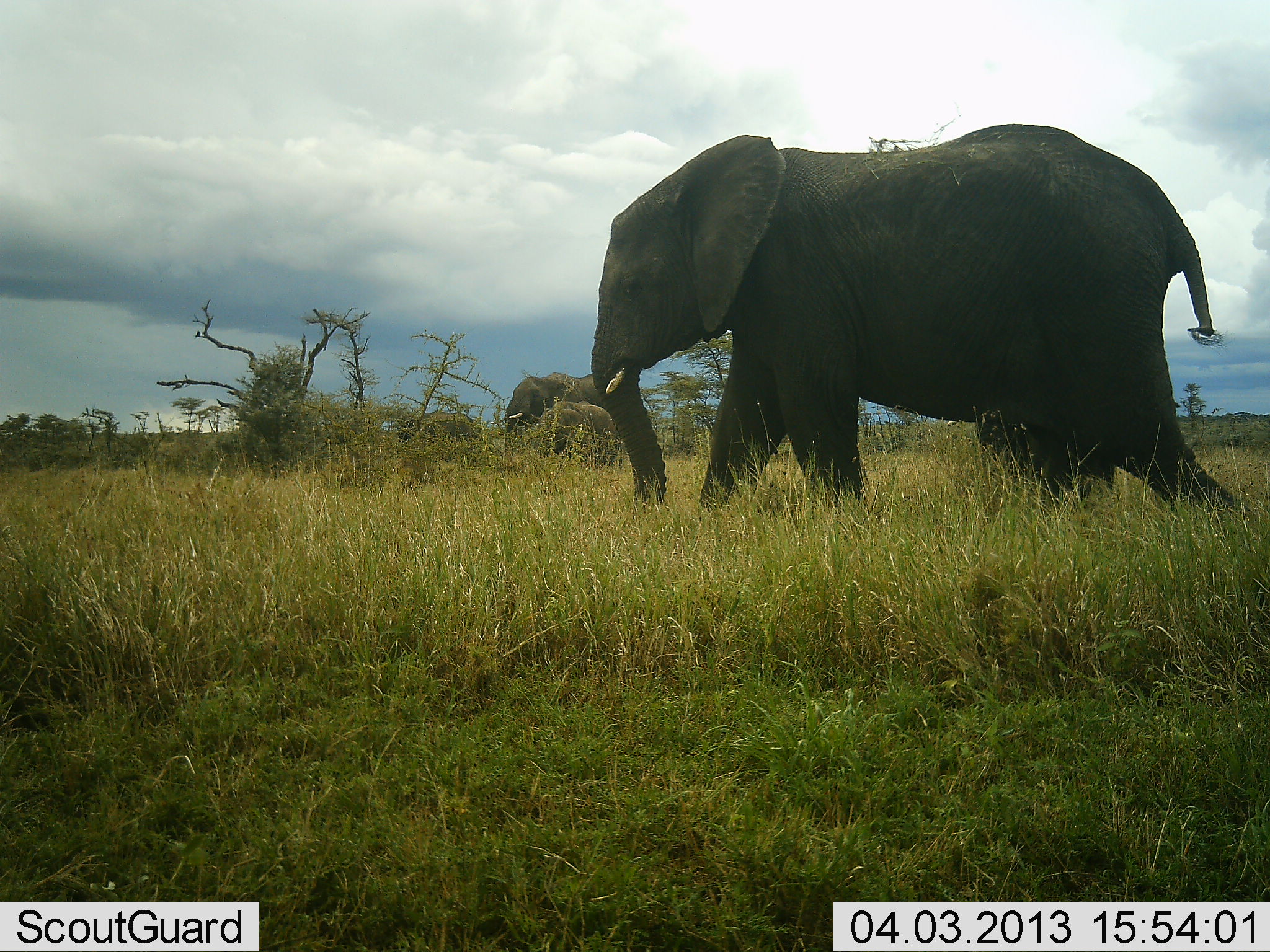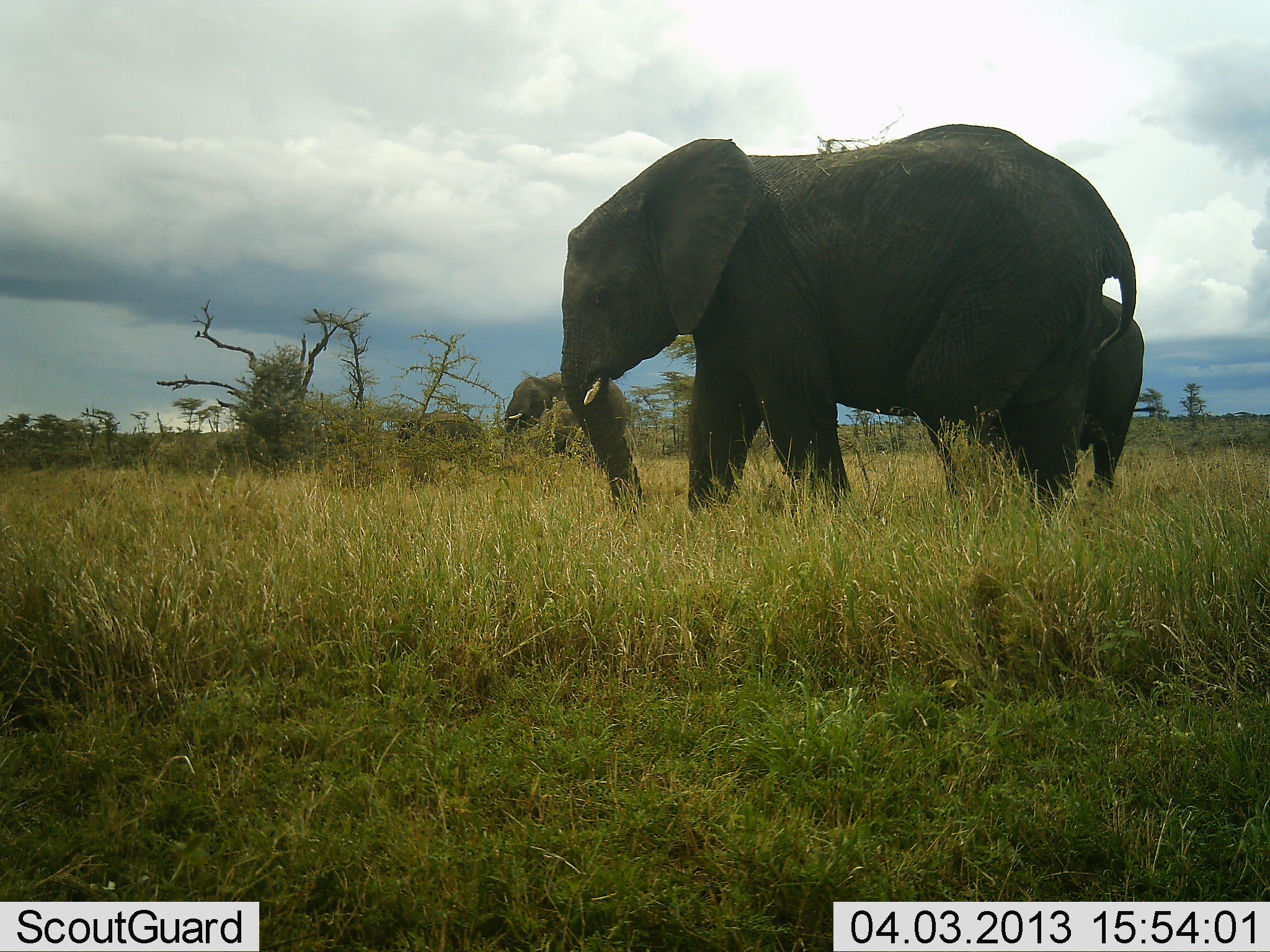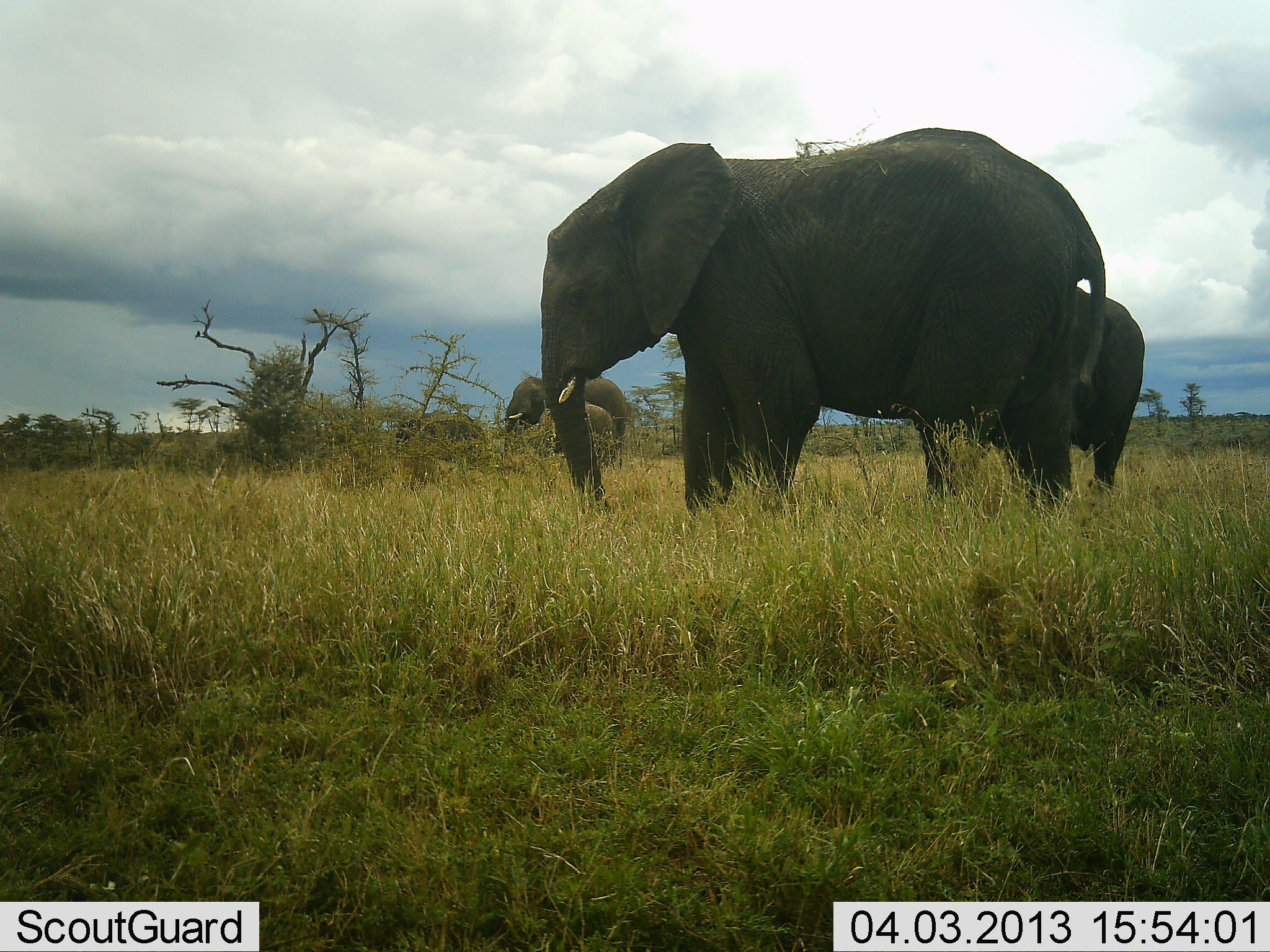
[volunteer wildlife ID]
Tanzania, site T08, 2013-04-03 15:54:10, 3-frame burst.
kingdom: Animalia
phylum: Chordata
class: Mammalia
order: Proboscidea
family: Elephantidae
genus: Loxodonta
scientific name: Loxodonta africana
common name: african bush elephant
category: elephant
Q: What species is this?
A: Elephant (african bush elephant) (Loxodonta africana).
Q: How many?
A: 4.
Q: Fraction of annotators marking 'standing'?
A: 67%.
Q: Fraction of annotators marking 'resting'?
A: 0%.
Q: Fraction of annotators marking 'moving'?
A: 82%.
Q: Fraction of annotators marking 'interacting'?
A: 0%.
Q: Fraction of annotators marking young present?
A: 36%.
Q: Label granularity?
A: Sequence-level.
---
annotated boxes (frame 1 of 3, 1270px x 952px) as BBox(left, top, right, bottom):
animal: BBox(574, 119, 1252, 545); BBox(931, 348, 1109, 513); BBox(501, 370, 621, 457); BBox(532, 402, 620, 470)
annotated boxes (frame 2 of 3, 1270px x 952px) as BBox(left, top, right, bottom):
animal: BBox(552, 120, 1138, 521); BBox(949, 263, 1149, 506); BBox(498, 370, 634, 464); BBox(536, 400, 598, 460)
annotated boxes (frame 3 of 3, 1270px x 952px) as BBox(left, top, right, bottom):
animal: BBox(533, 125, 1083, 520); BBox(984, 283, 1147, 509); BBox(498, 372, 641, 458); BBox(540, 406, 616, 462)